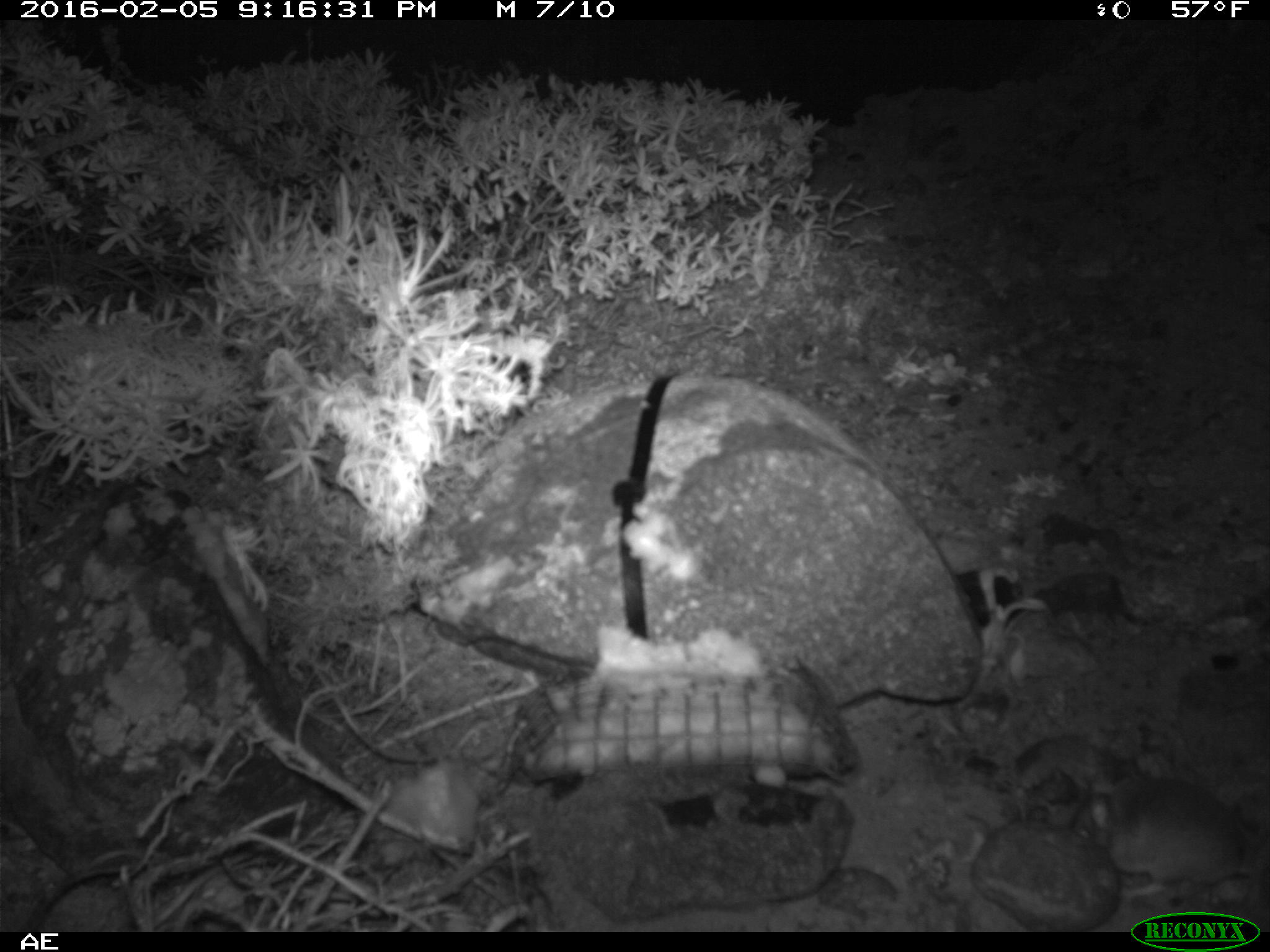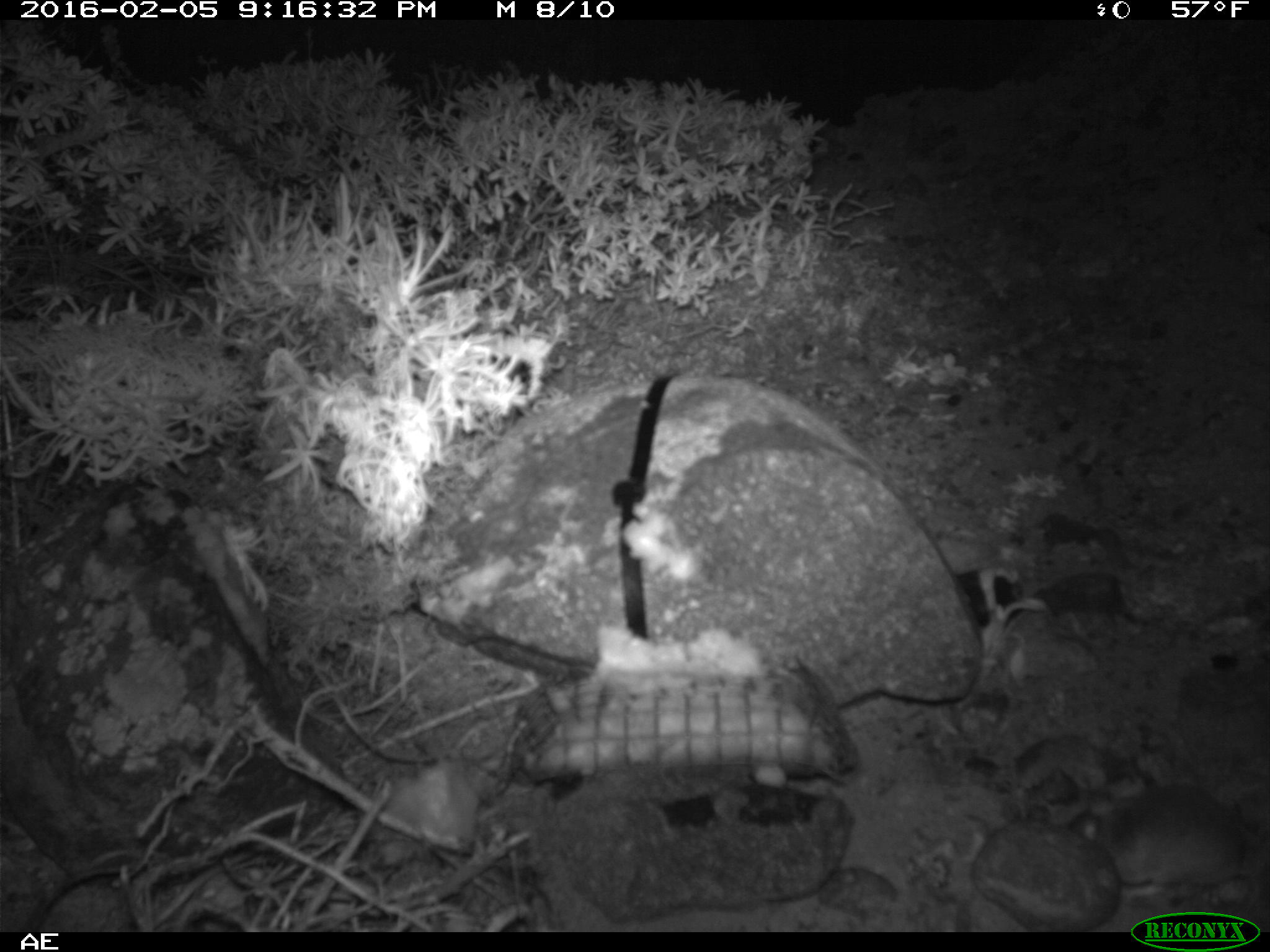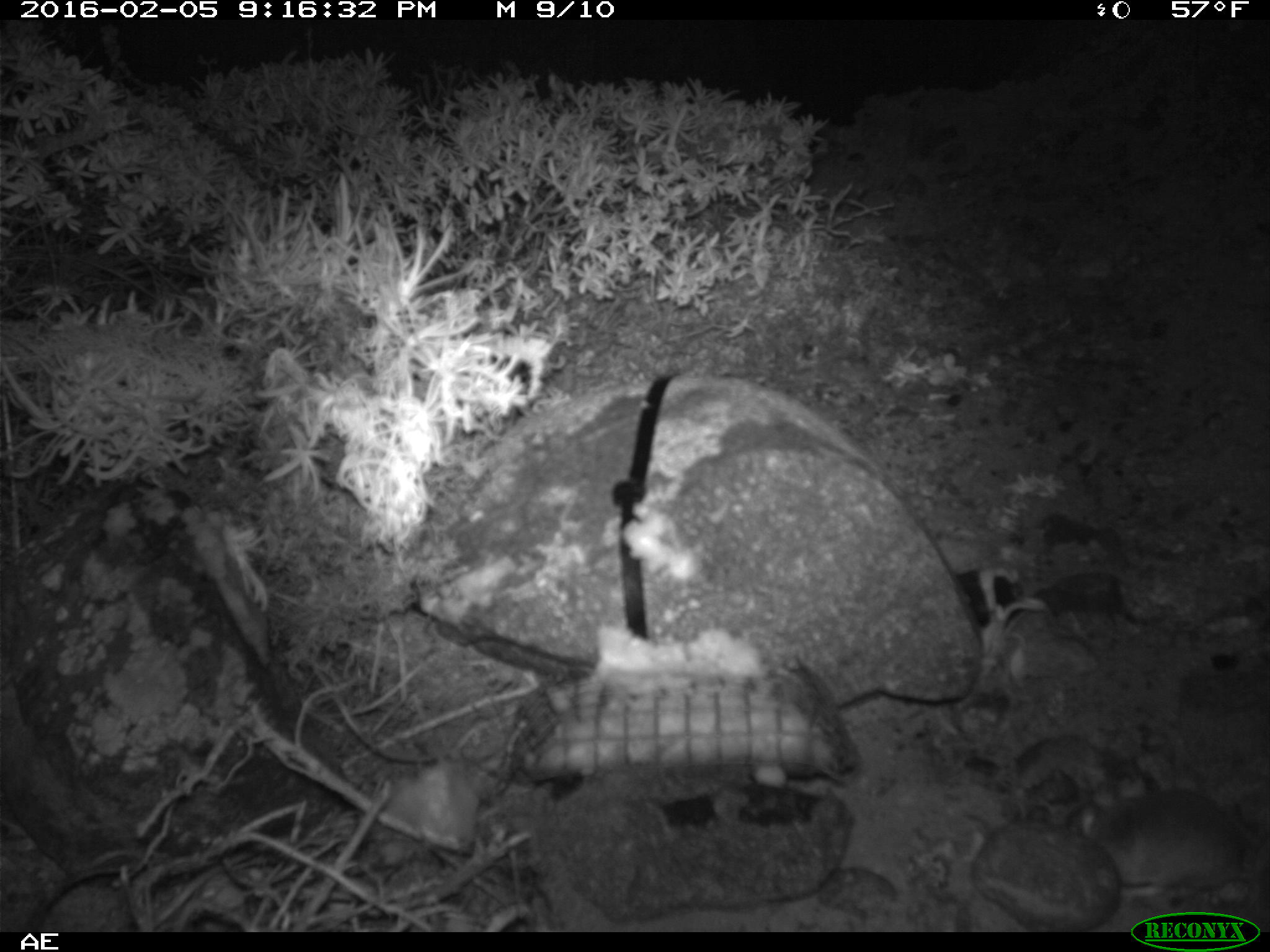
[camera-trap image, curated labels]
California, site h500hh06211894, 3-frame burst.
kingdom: Animalia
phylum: Chordata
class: Mammalia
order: Rodentia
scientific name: Rodentia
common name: rodent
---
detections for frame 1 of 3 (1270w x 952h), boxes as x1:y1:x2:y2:
rodent: 1068:771:1269:903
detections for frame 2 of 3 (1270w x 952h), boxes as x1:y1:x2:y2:
rodent: 1072:783:1269:900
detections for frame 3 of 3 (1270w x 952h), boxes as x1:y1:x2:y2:
rodent: 1065:787:1269:901